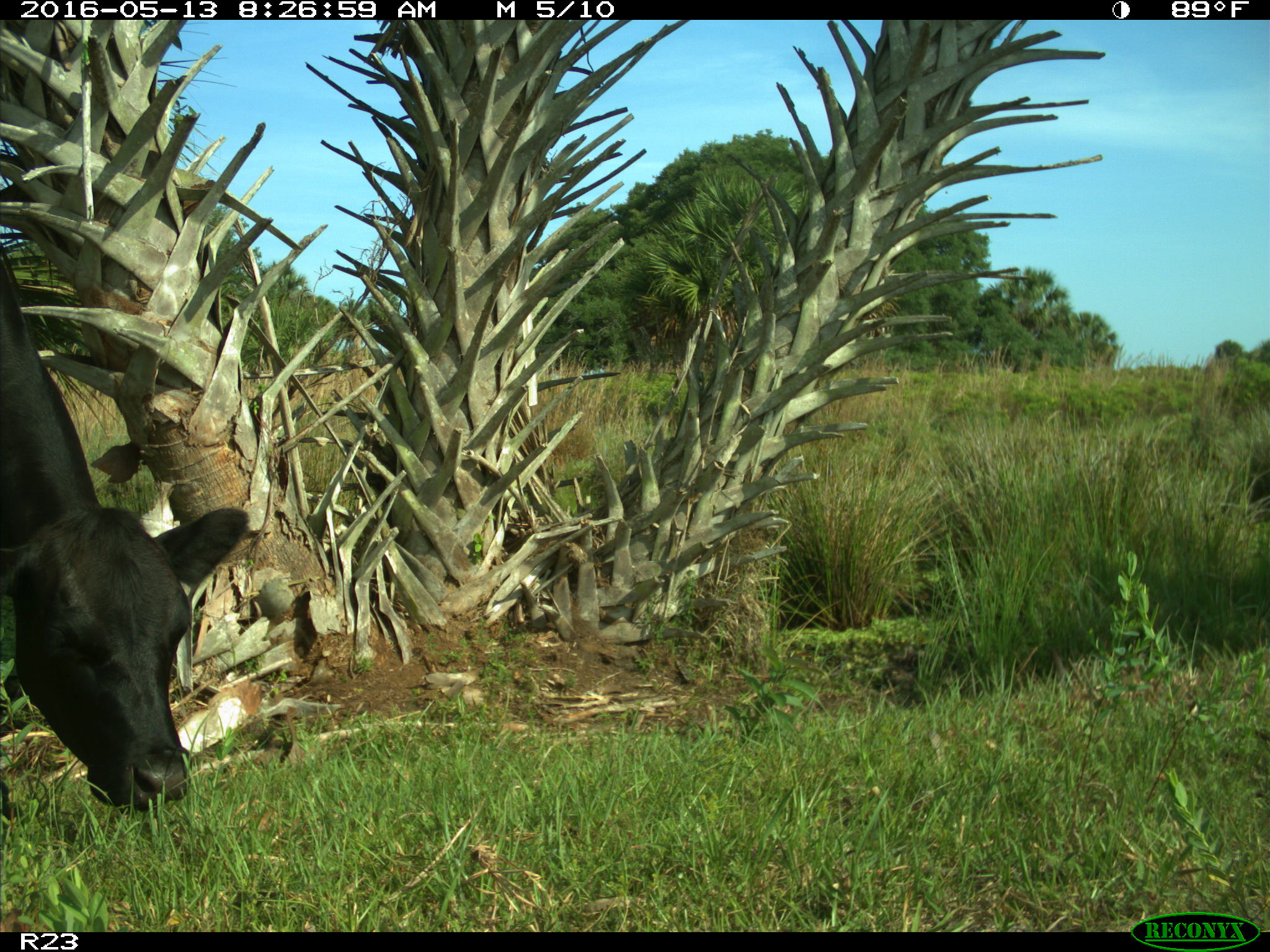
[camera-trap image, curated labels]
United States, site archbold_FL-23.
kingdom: Animalia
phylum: Chordata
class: Mammalia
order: Artiodactyla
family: Bovidae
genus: Bos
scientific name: Bos taurus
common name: domestic cow